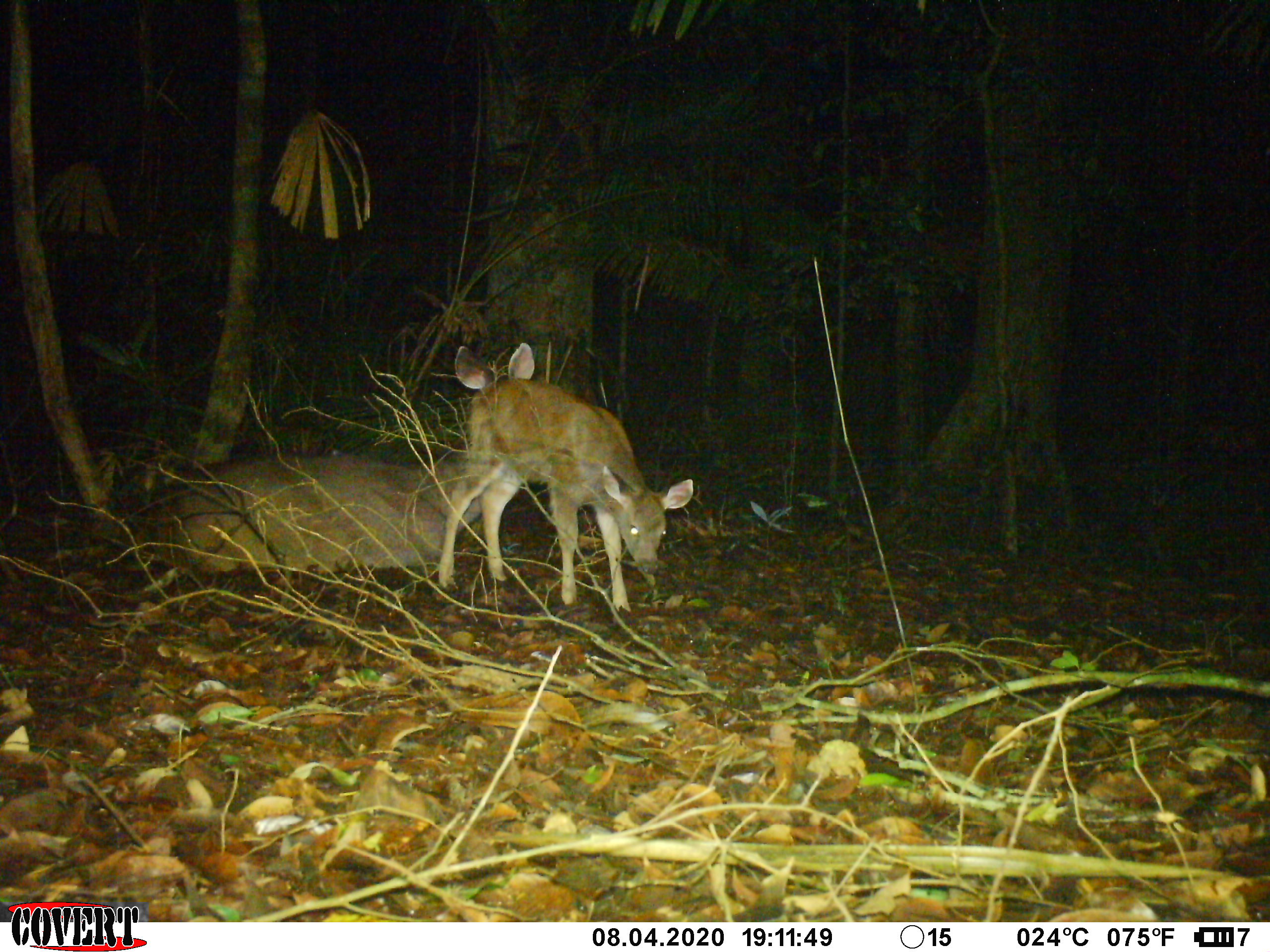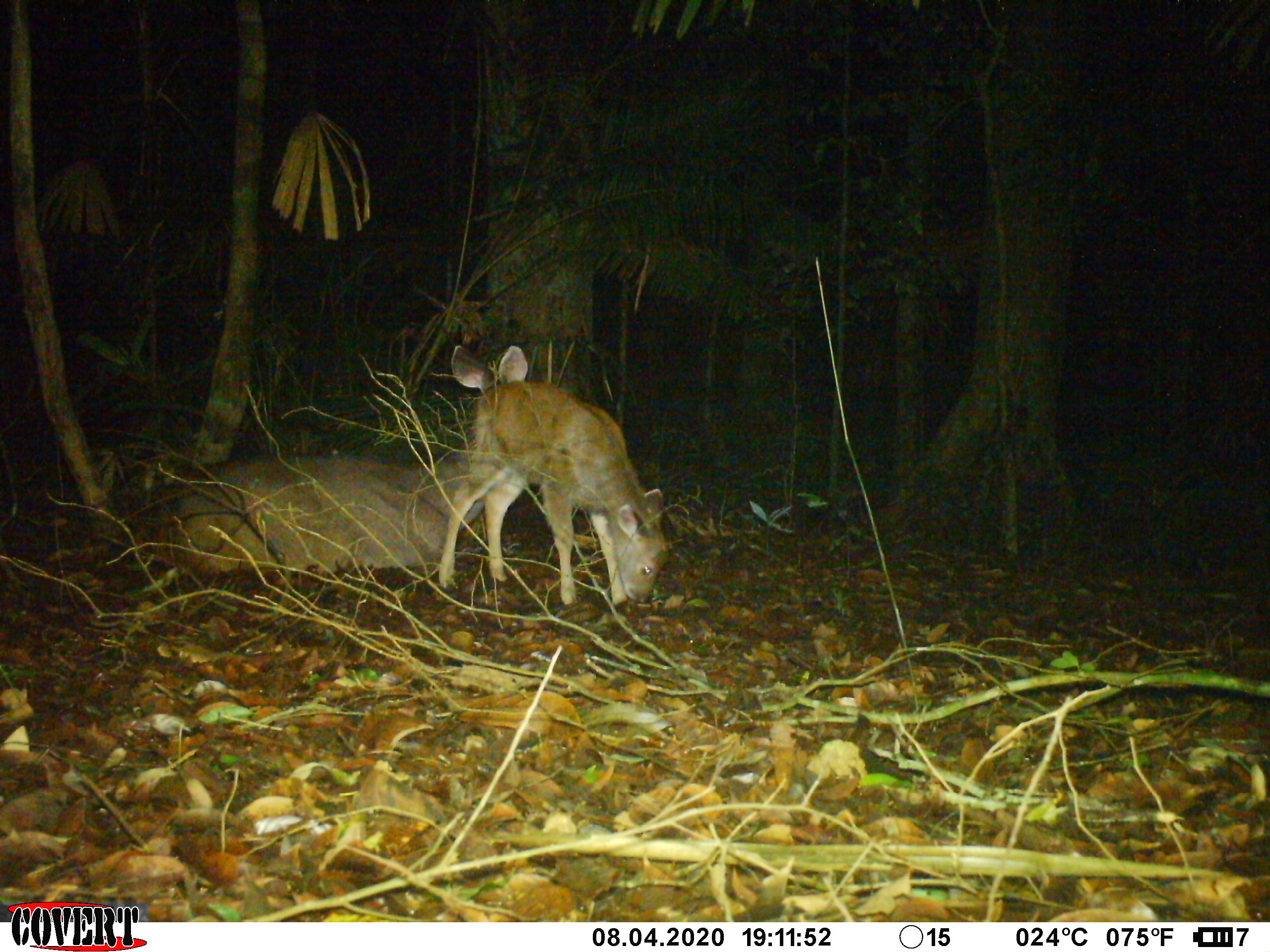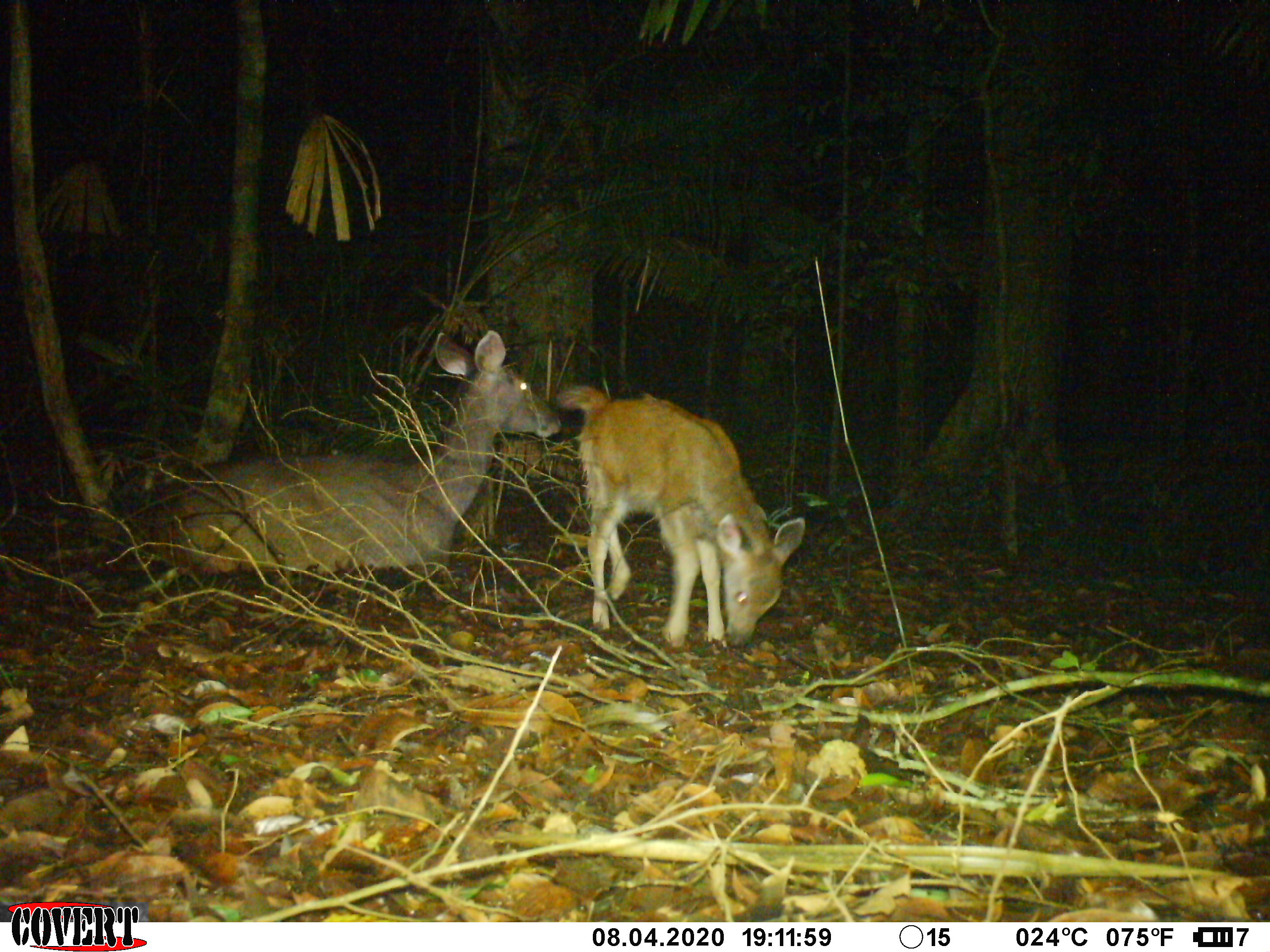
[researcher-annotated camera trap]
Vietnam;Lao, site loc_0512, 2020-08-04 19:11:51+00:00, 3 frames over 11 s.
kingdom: Animalia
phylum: Chordata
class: Mammalia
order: Artiodactyla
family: Cervidae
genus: Rusa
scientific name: Rusa unicolor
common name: sambar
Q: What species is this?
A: Sambar (Rusa unicolor).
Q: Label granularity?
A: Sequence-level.